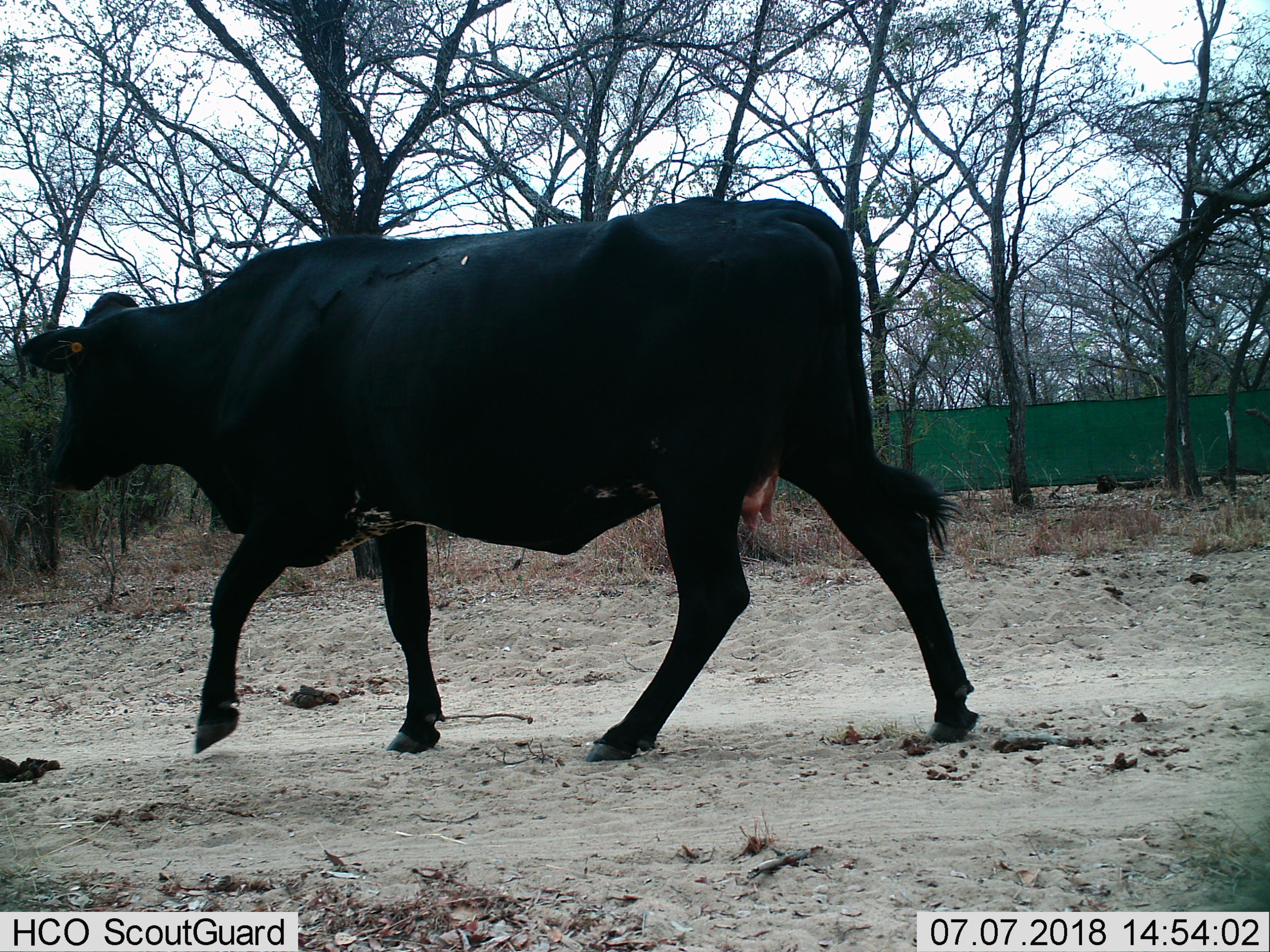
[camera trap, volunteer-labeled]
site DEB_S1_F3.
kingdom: Animalia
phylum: Chordata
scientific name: Vertebrata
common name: domestic animal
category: domesticanimal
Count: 1.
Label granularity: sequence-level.